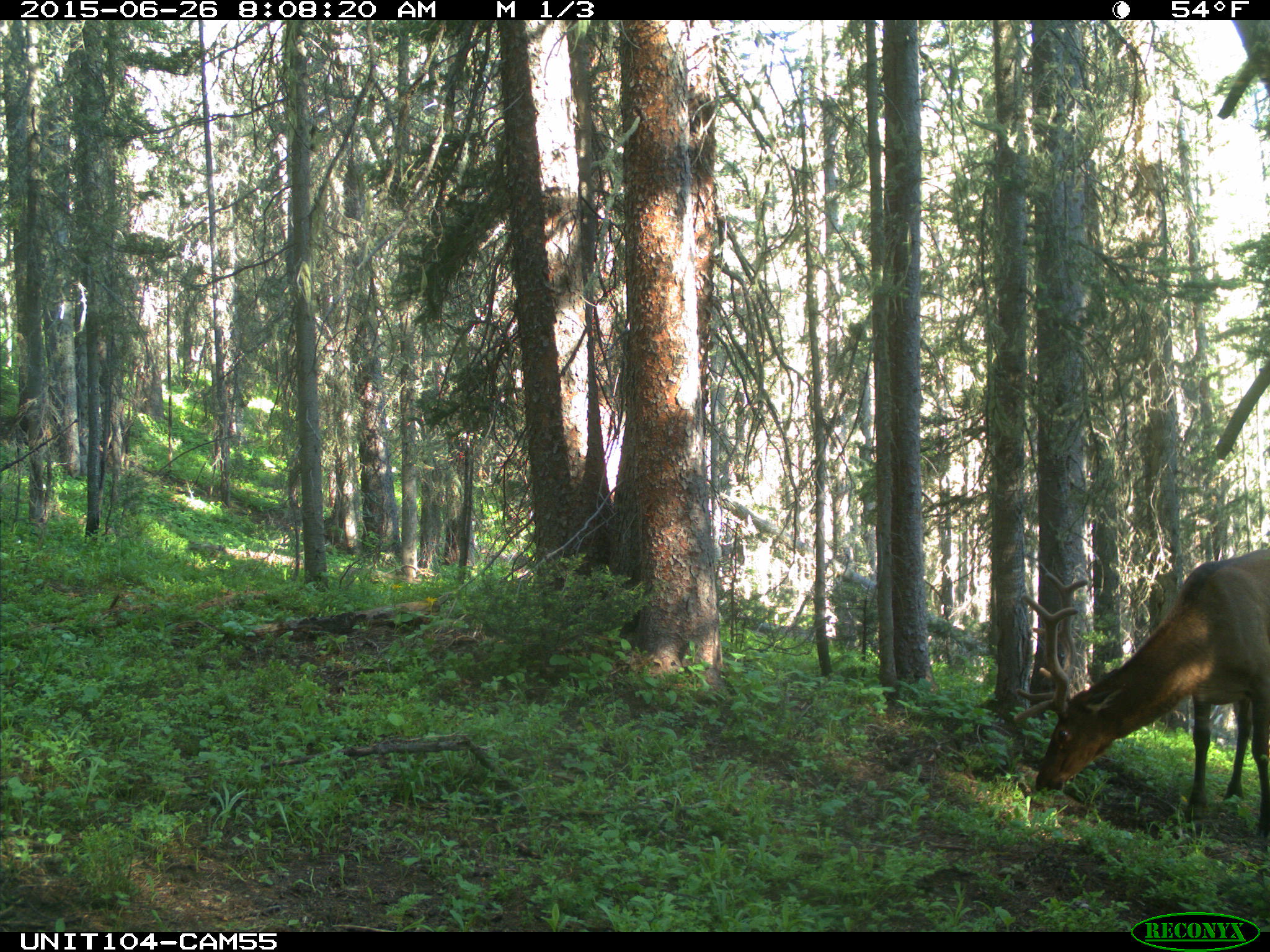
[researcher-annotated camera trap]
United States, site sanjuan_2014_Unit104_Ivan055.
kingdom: Animalia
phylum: Chordata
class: Mammalia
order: Artiodactyla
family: Cervidae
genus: Cervus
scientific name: Cervus elaphus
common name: red deer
Cervus elaphus (red deer).